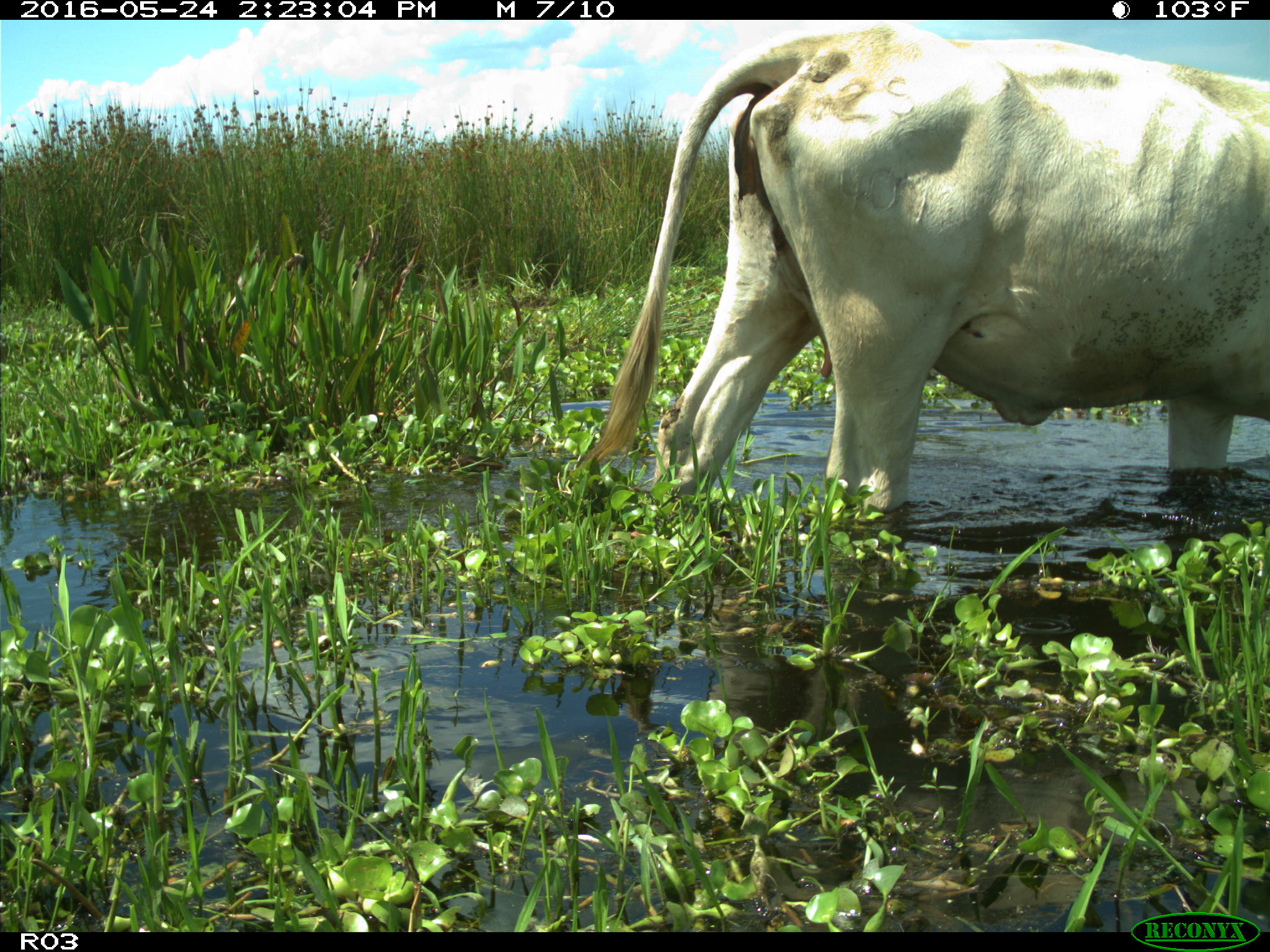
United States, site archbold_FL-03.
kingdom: Animalia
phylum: Chordata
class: Mammalia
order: Artiodactyla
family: Bovidae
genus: Bos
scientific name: Bos taurus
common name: domestic cow